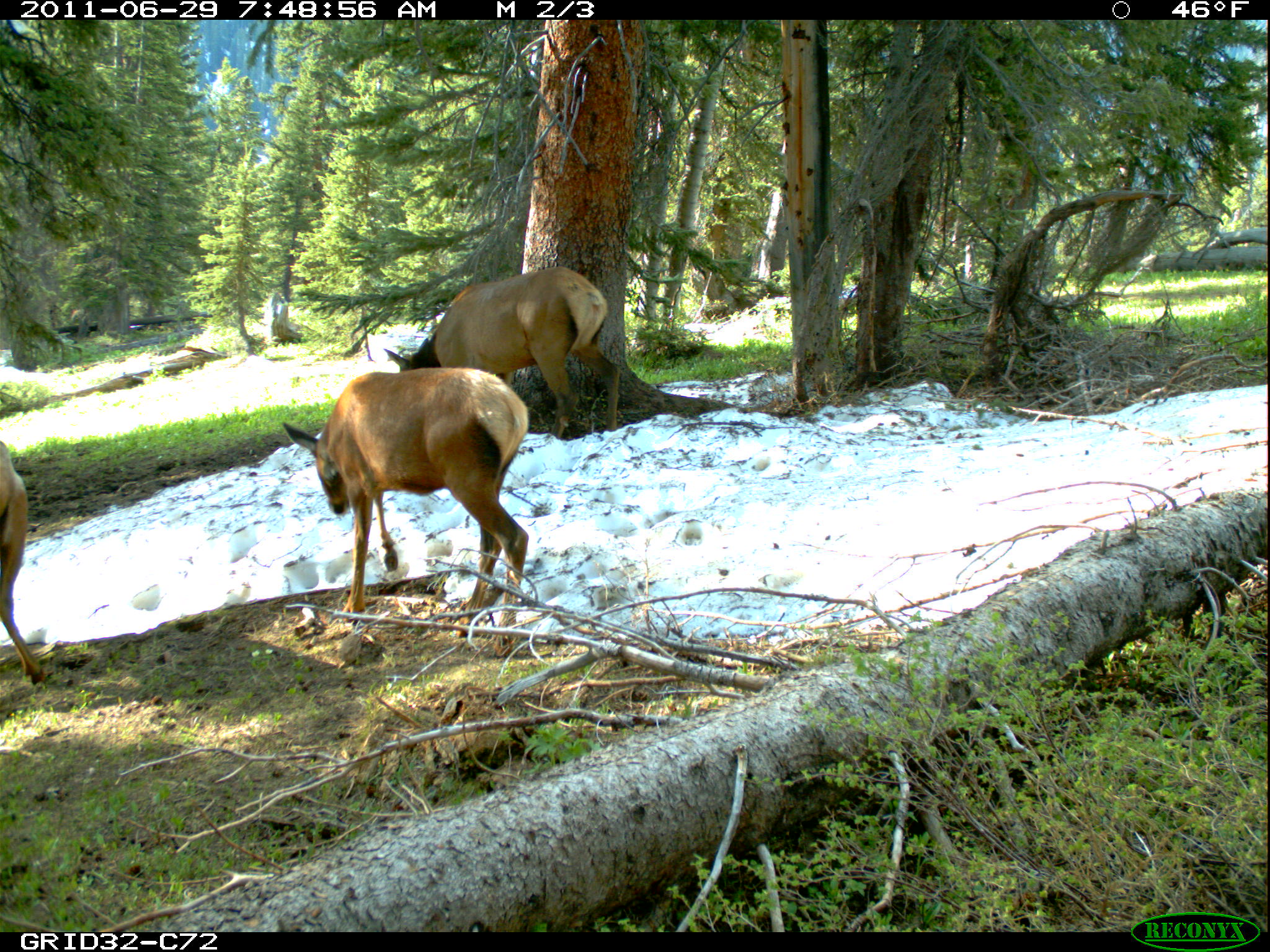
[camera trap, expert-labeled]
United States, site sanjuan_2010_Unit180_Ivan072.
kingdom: Animalia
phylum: Chordata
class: Mammalia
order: Artiodactyla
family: Cervidae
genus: Cervus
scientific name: Cervus elaphus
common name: red deer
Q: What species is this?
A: Cervus elaphus (red deer).